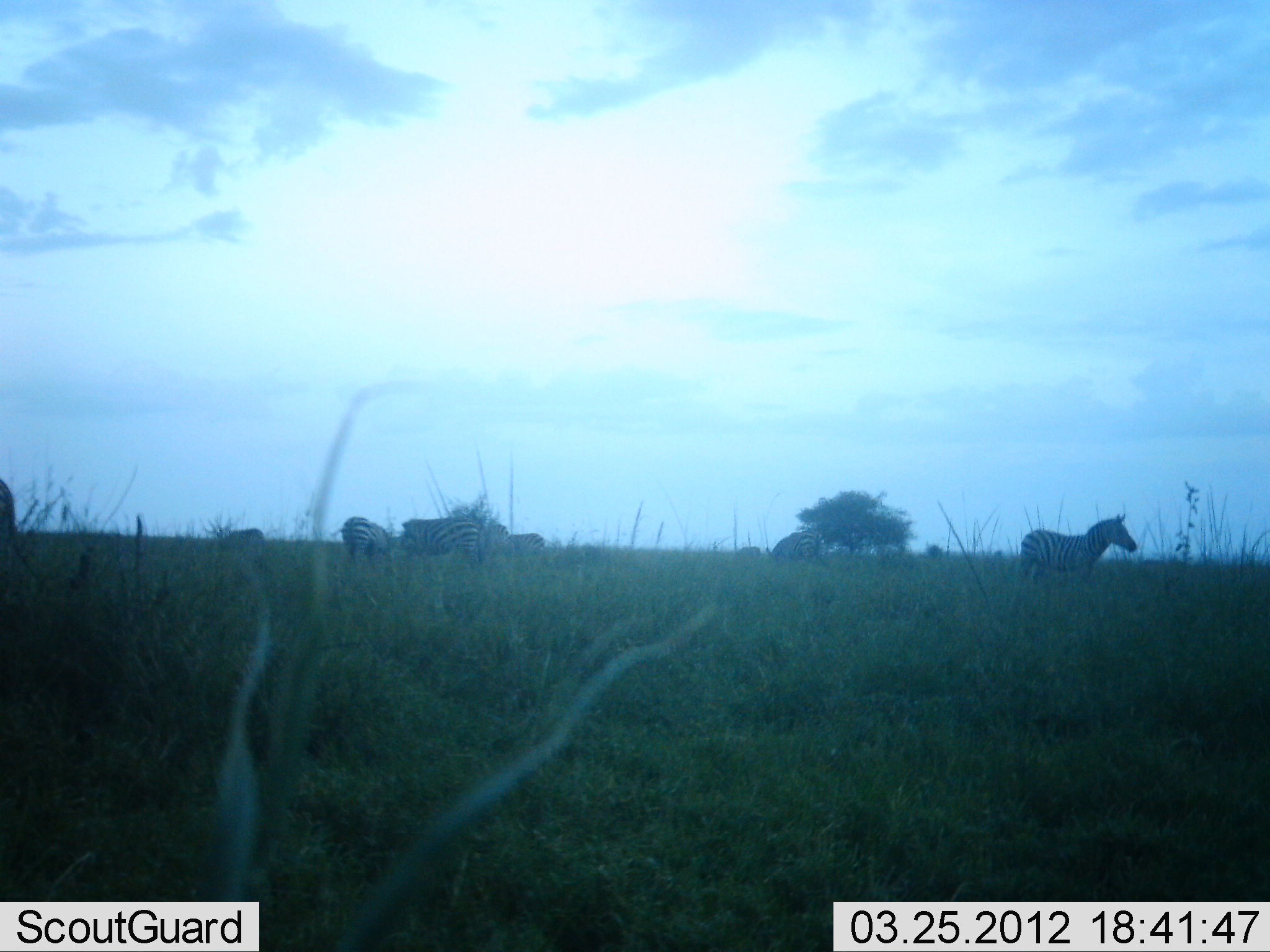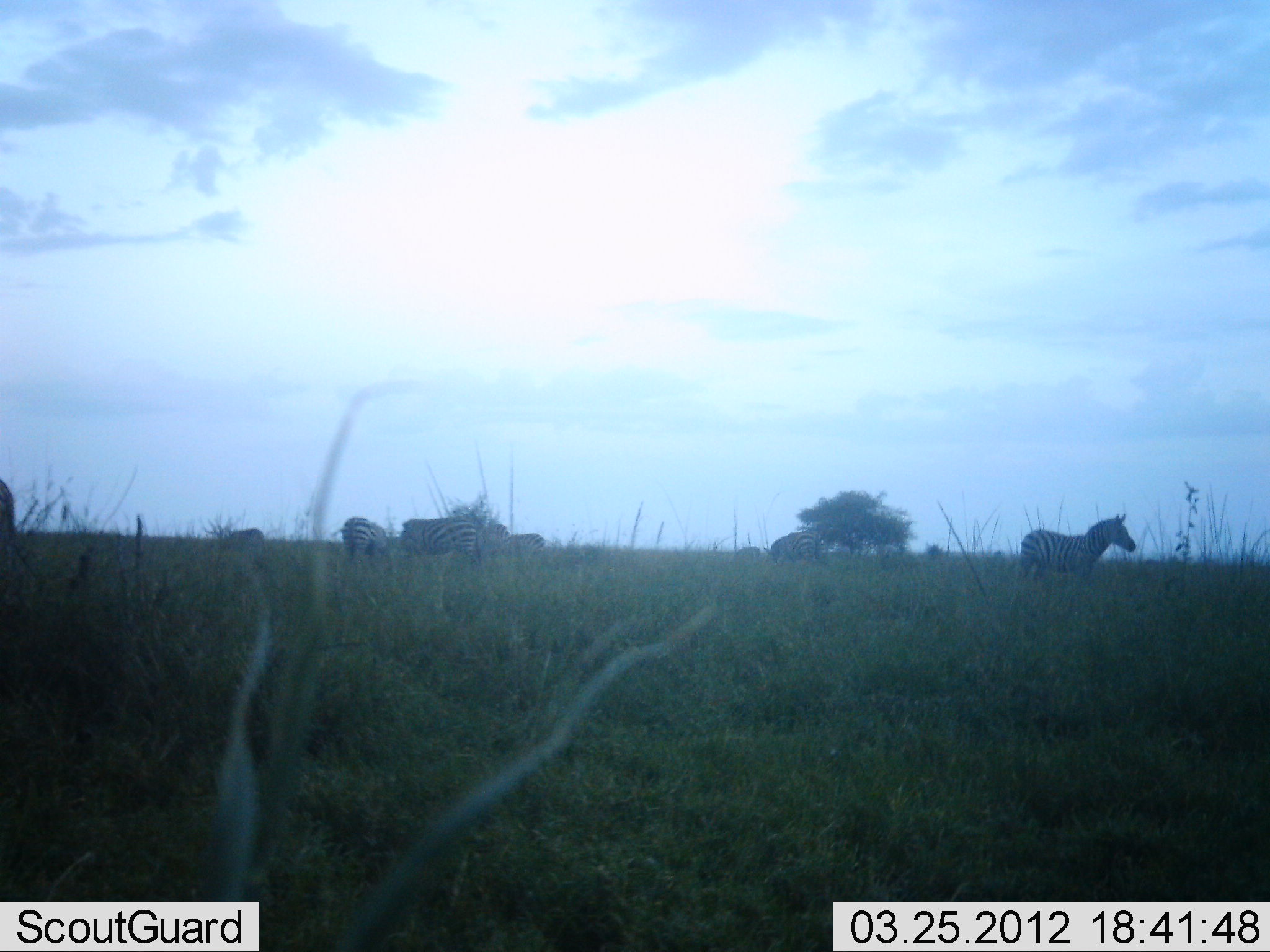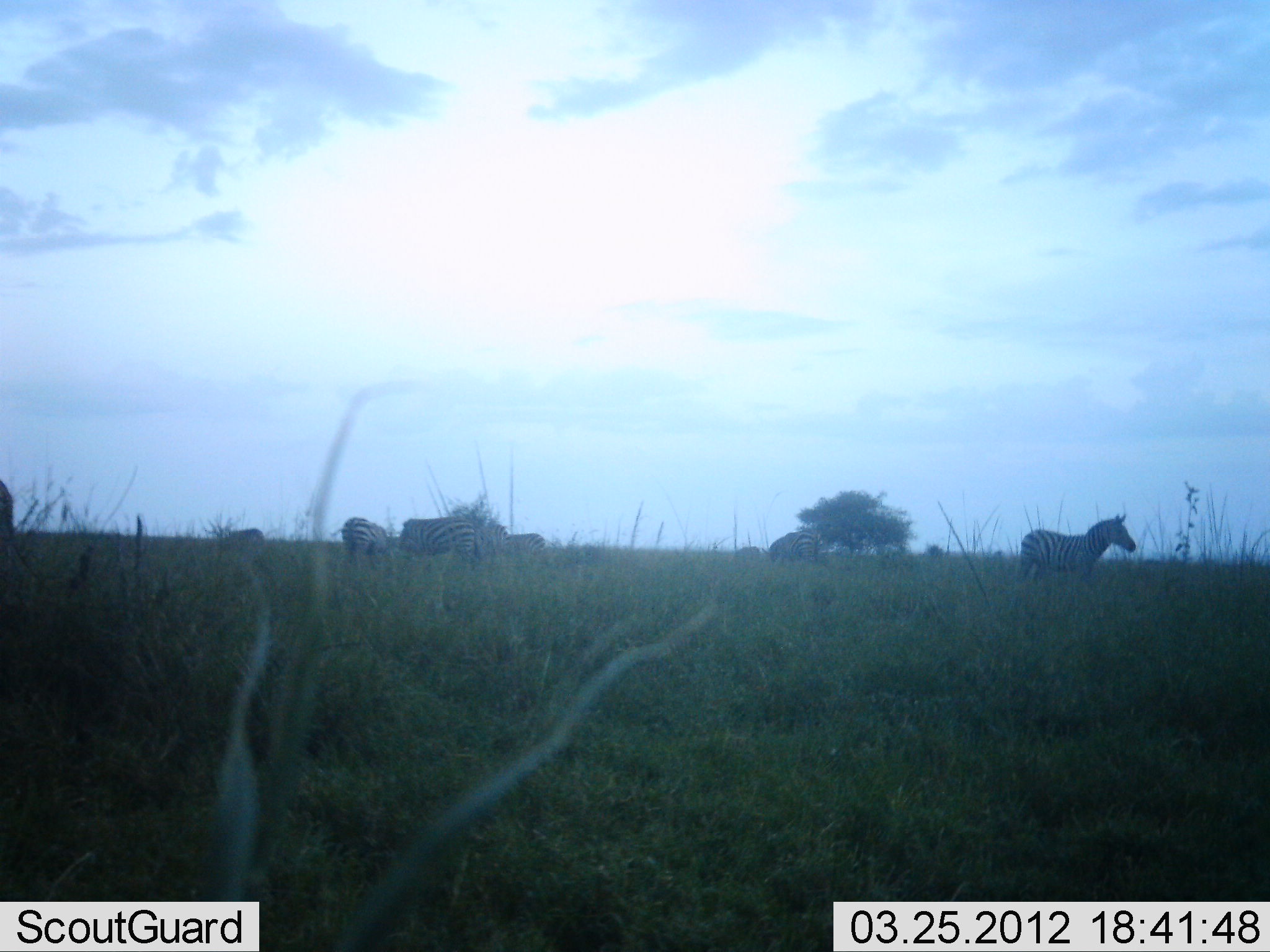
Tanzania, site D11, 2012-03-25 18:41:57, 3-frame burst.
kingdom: Animalia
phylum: Chordata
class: Mammalia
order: Perissodactyla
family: Equidae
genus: Equus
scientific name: Equus quagga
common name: plains zebra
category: zebra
Zebra (plains zebra) (Equus quagga), count 7. Behavior (volunteer vote fractions): standing 81%, resting 8%, moving 19%, interacting 4%. Young present (vote fraction): 0%. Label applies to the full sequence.